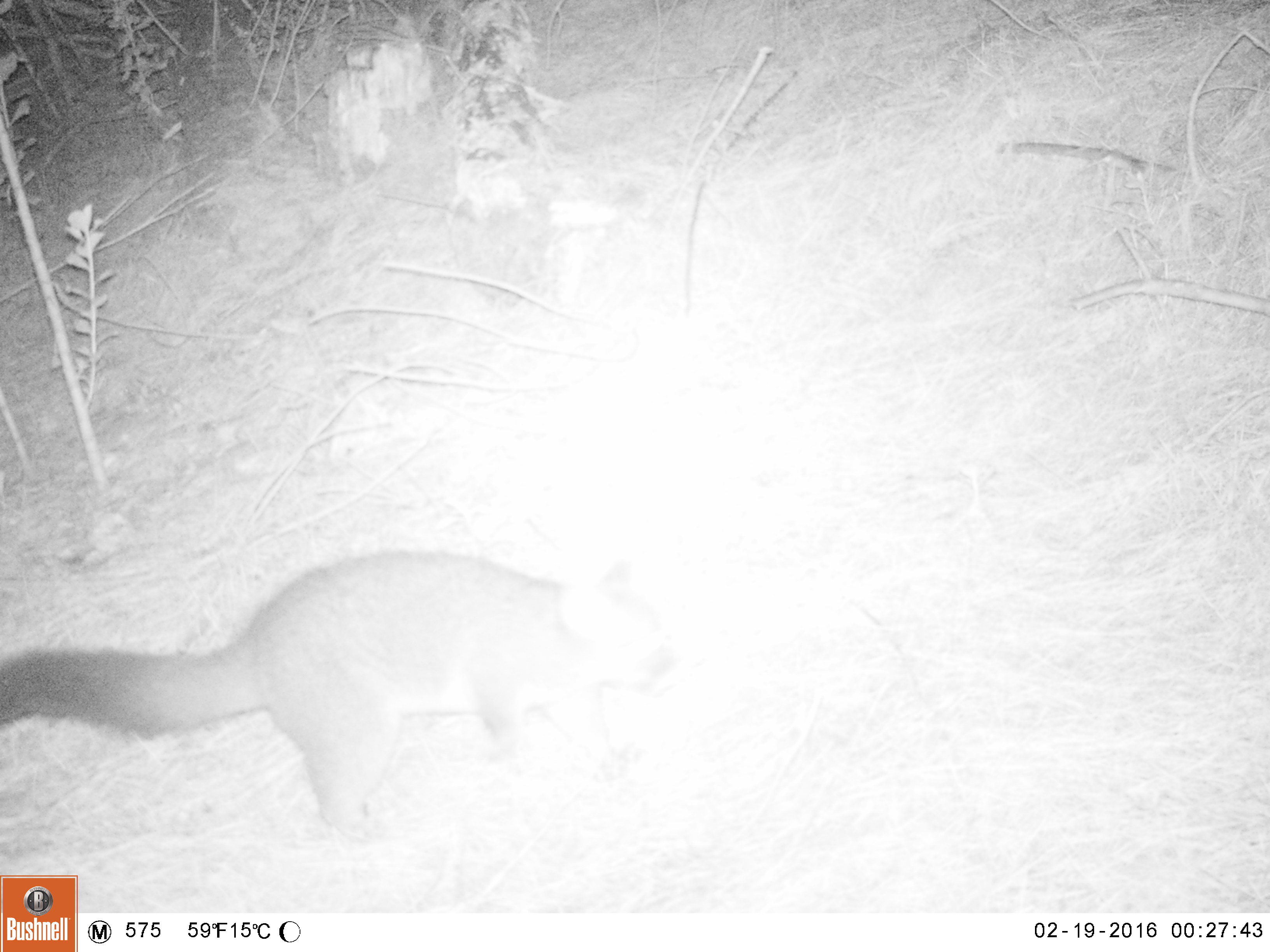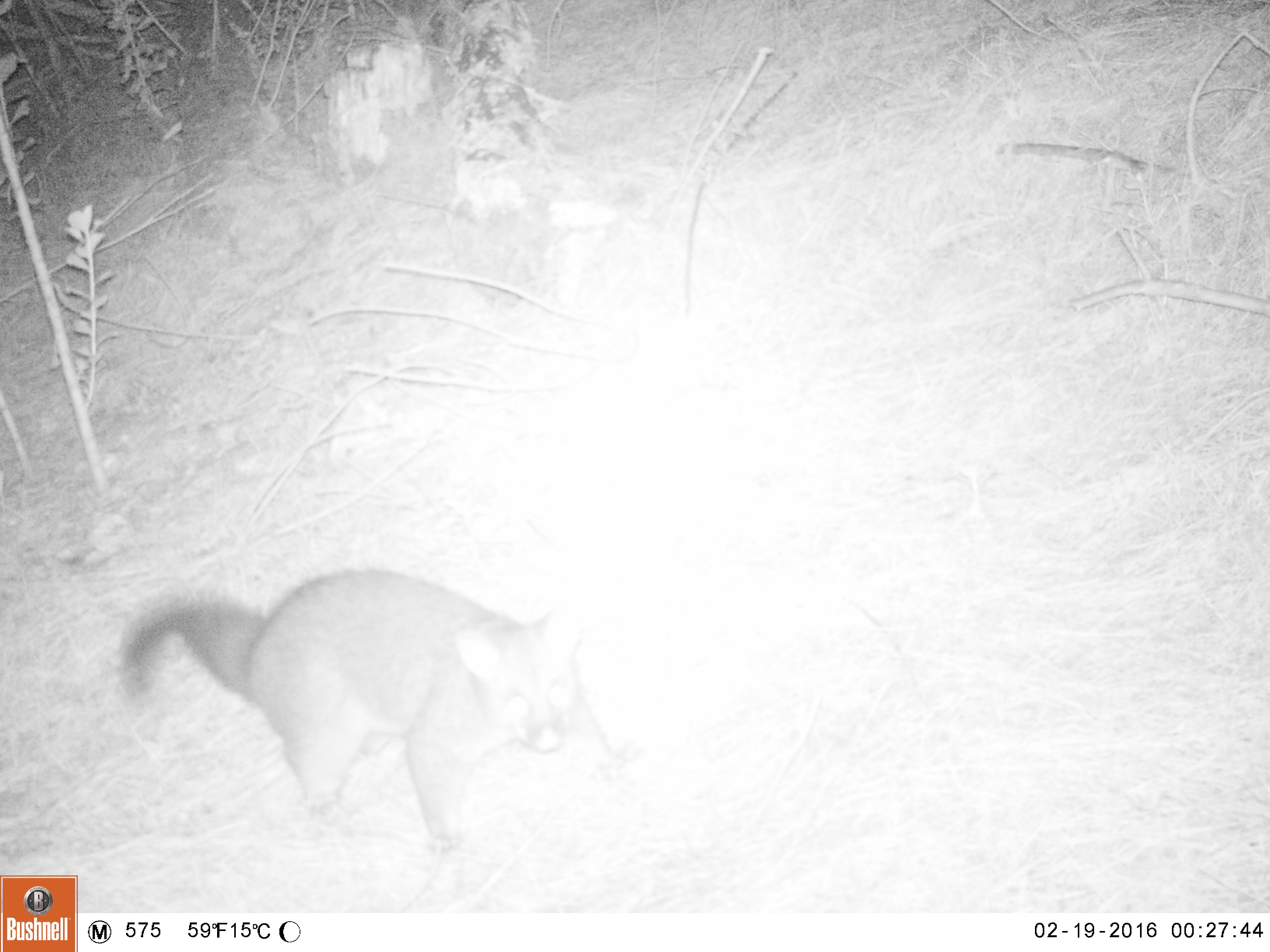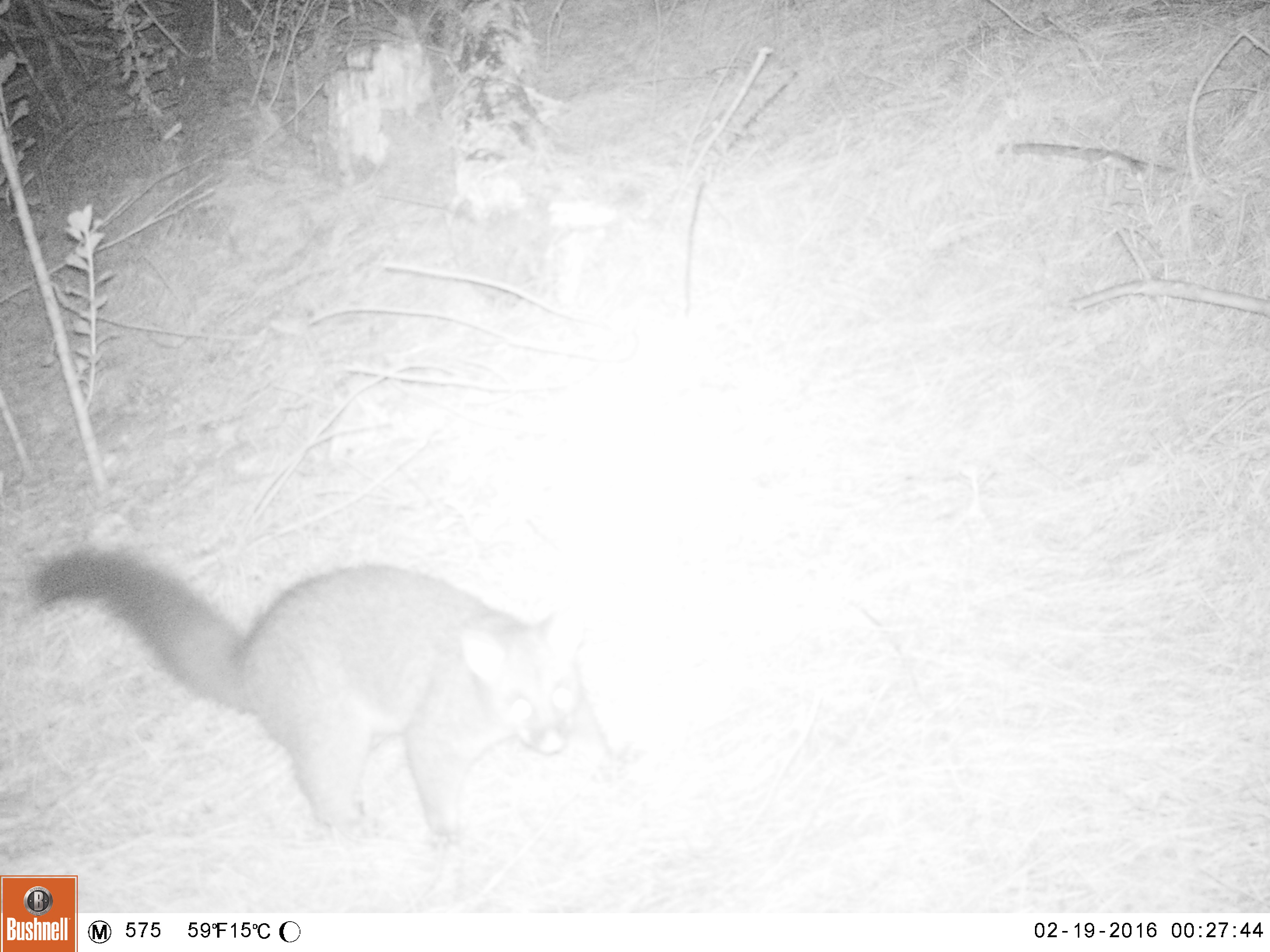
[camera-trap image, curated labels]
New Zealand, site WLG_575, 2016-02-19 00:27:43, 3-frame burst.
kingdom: Animalia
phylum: Chordata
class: Mammalia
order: Diprotodontia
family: Phalangeridae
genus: Trichosurus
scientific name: Trichosurus vulpecula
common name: common brushtail possum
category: possum